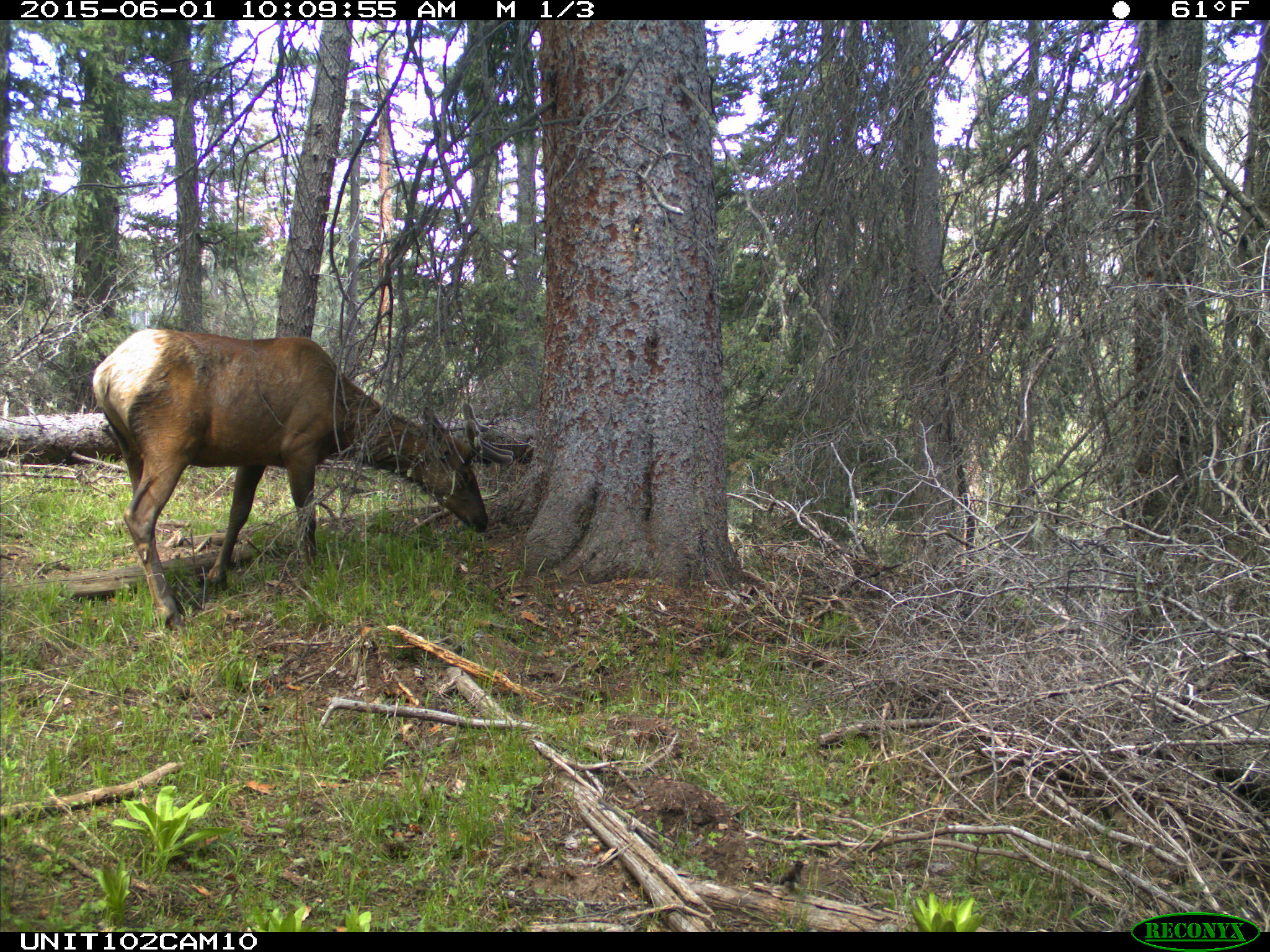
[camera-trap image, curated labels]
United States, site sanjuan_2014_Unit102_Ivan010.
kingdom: Animalia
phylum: Chordata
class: Mammalia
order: Artiodactyla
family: Cervidae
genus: Cervus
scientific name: Cervus elaphus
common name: red deer